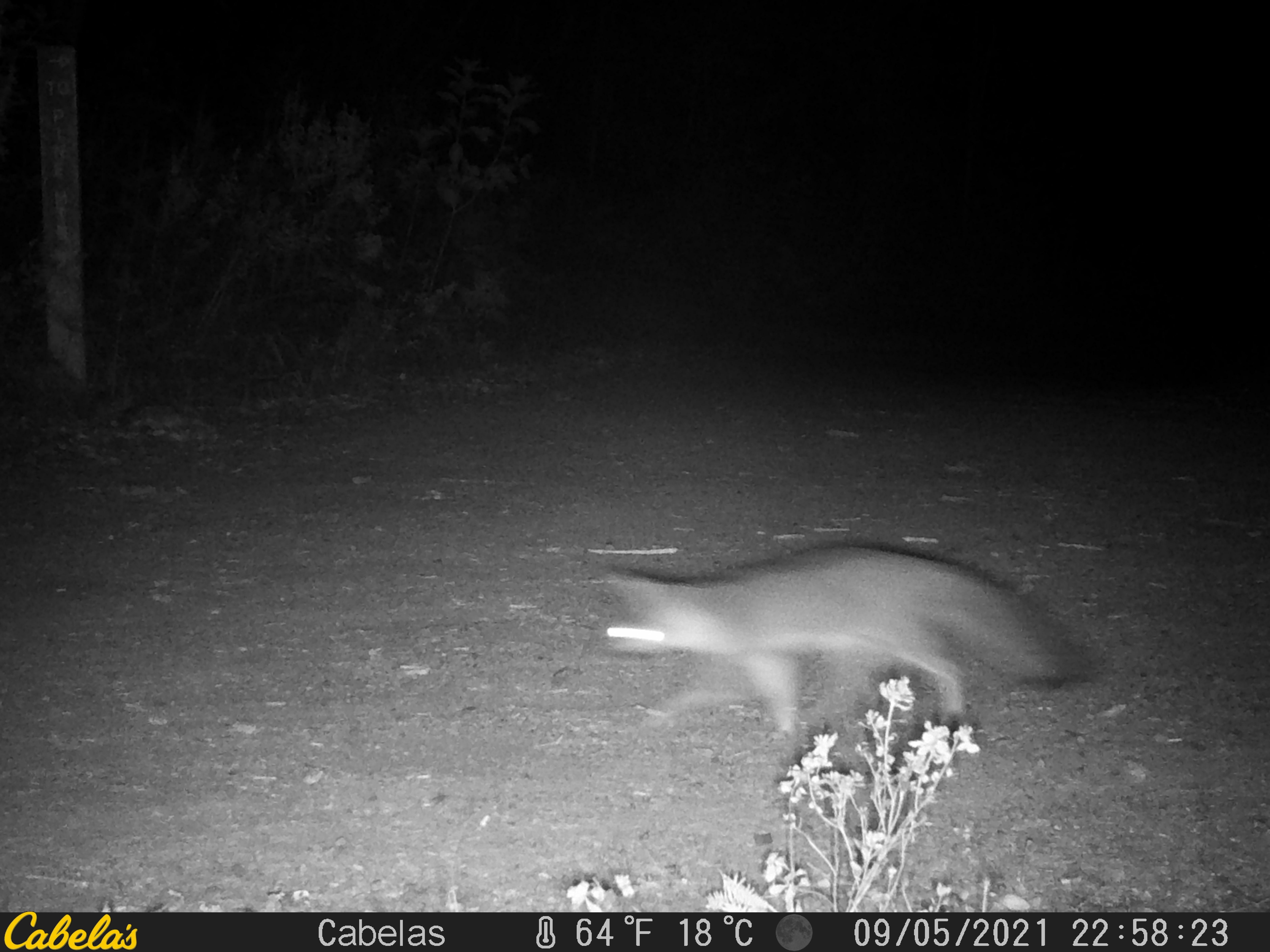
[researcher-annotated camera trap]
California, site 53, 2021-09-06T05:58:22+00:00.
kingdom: Animalia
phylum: Chordata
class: Mammalia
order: Carnivora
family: Canidae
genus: Urocyon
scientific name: Urocyon cinereoargenteus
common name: gray fox